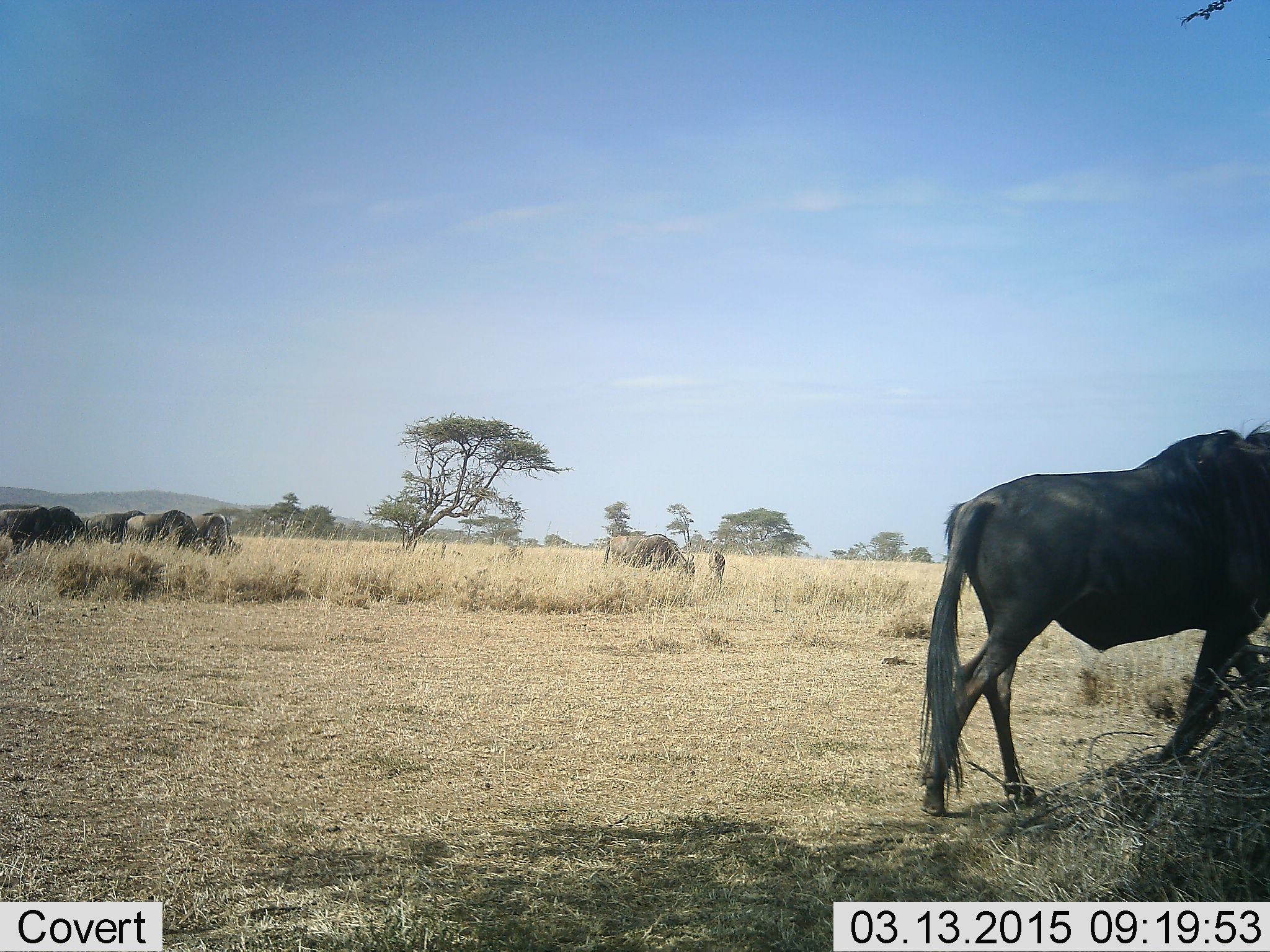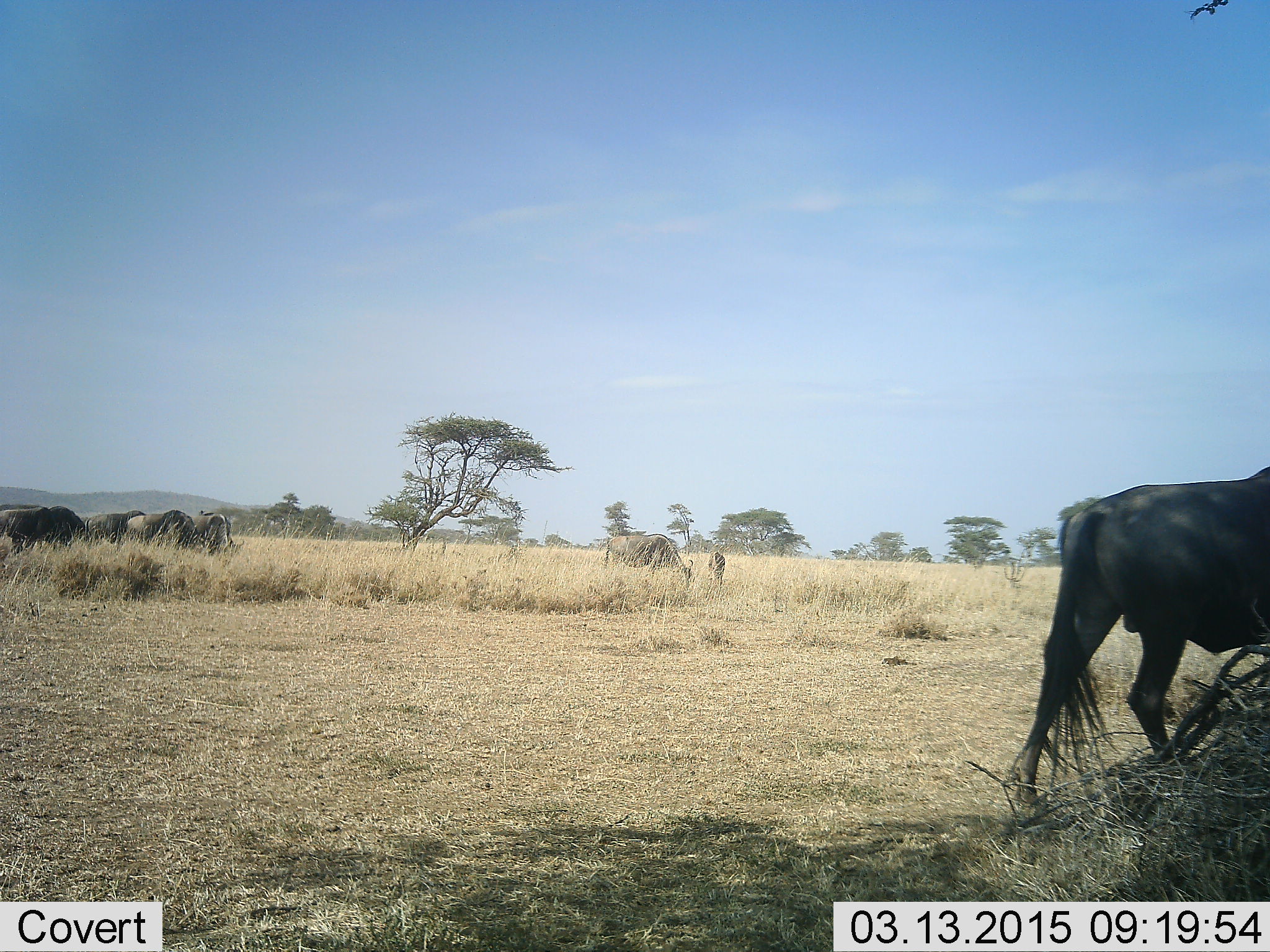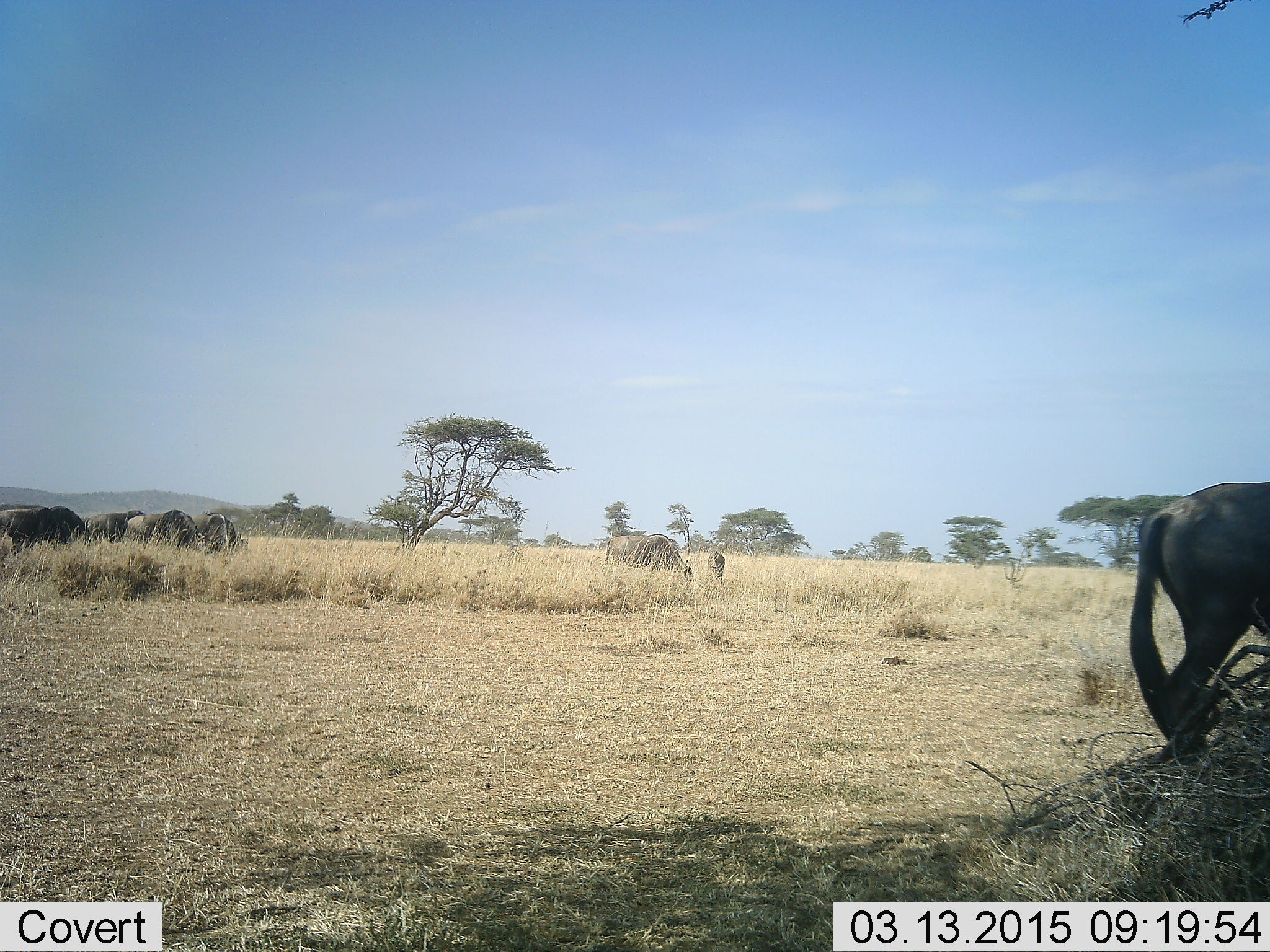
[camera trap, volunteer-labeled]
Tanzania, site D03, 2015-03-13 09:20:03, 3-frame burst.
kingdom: Animalia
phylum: Chordata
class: Mammalia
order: Artiodactyla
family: Bovidae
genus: Connochaetes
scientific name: Connochaetes taurinus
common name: blue wildebeest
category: wildebeest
Wildebeest (blue wildebeest) (Connochaetes taurinus), count 7. Behavior (volunteer vote fractions): standing 60%, resting 0%, moving 90%, interacting 0%. Young present (vote fraction): 20%. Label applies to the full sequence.